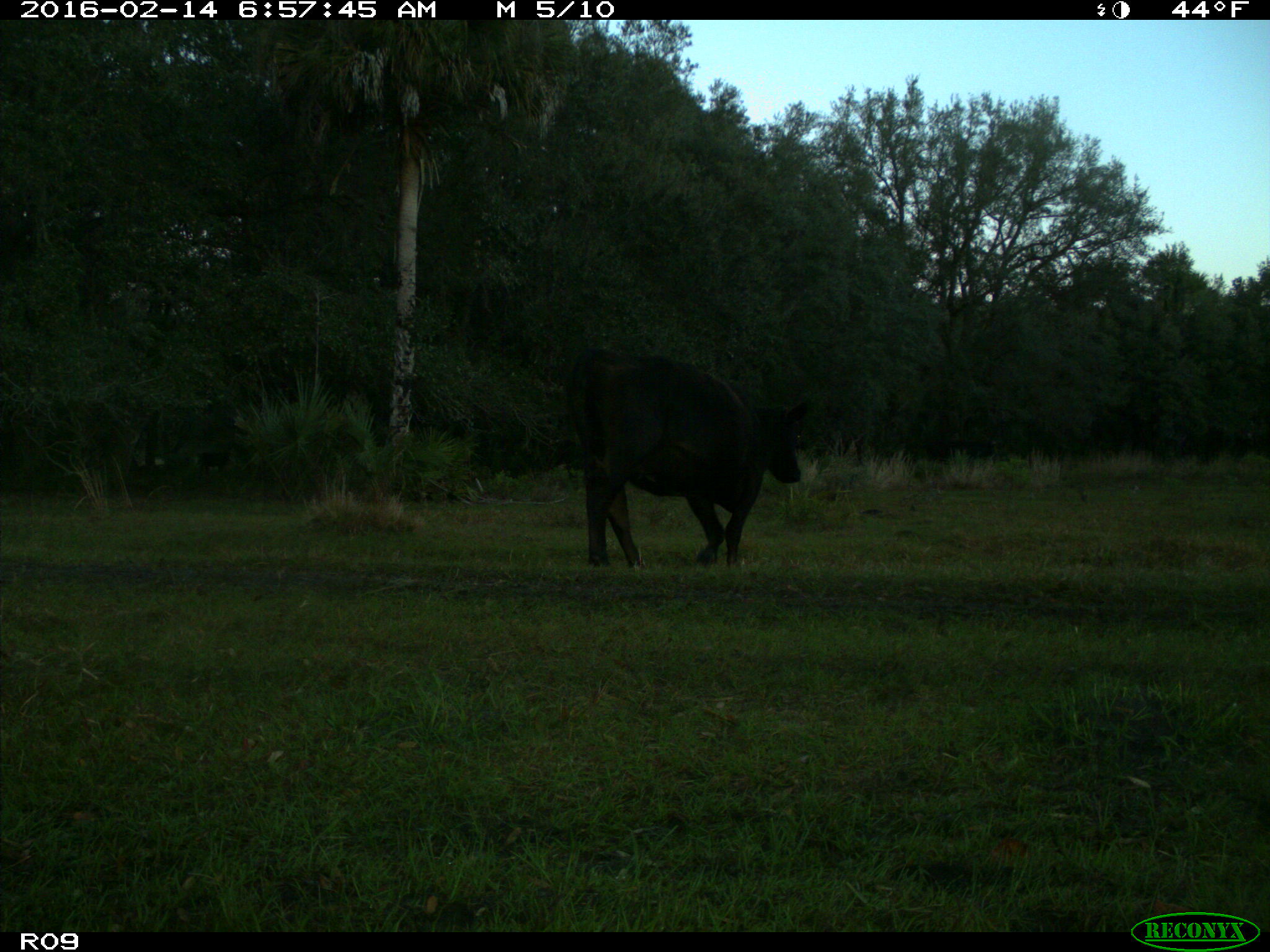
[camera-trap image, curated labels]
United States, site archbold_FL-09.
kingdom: Animalia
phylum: Chordata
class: Mammalia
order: Artiodactyla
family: Bovidae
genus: Bos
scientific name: Bos taurus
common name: domestic cow